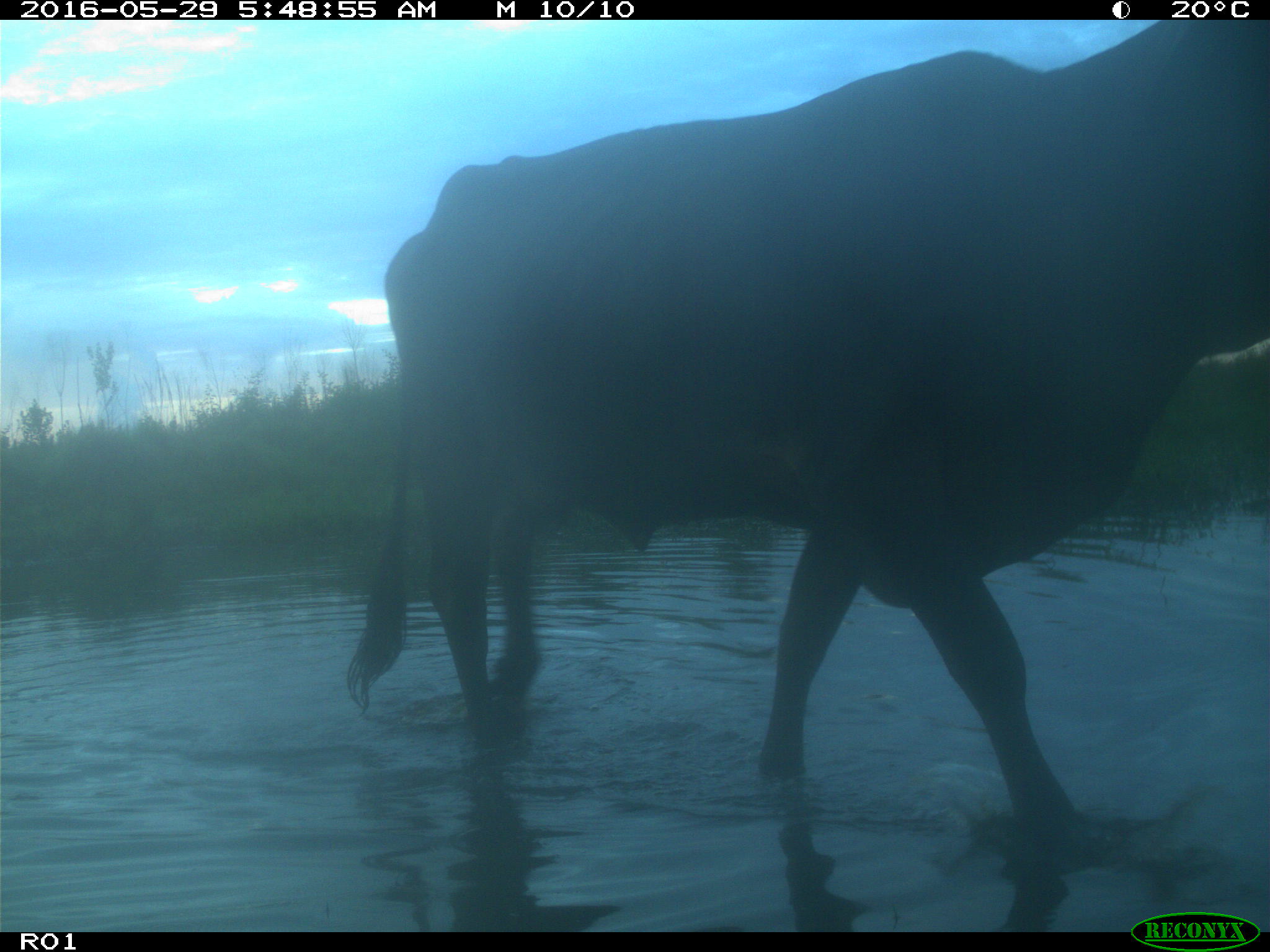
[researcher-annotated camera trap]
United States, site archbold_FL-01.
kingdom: Animalia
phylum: Chordata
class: Mammalia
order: Artiodactyla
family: Bovidae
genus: Bos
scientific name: Bos taurus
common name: domestic cow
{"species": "Bos taurus (domestic cow)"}